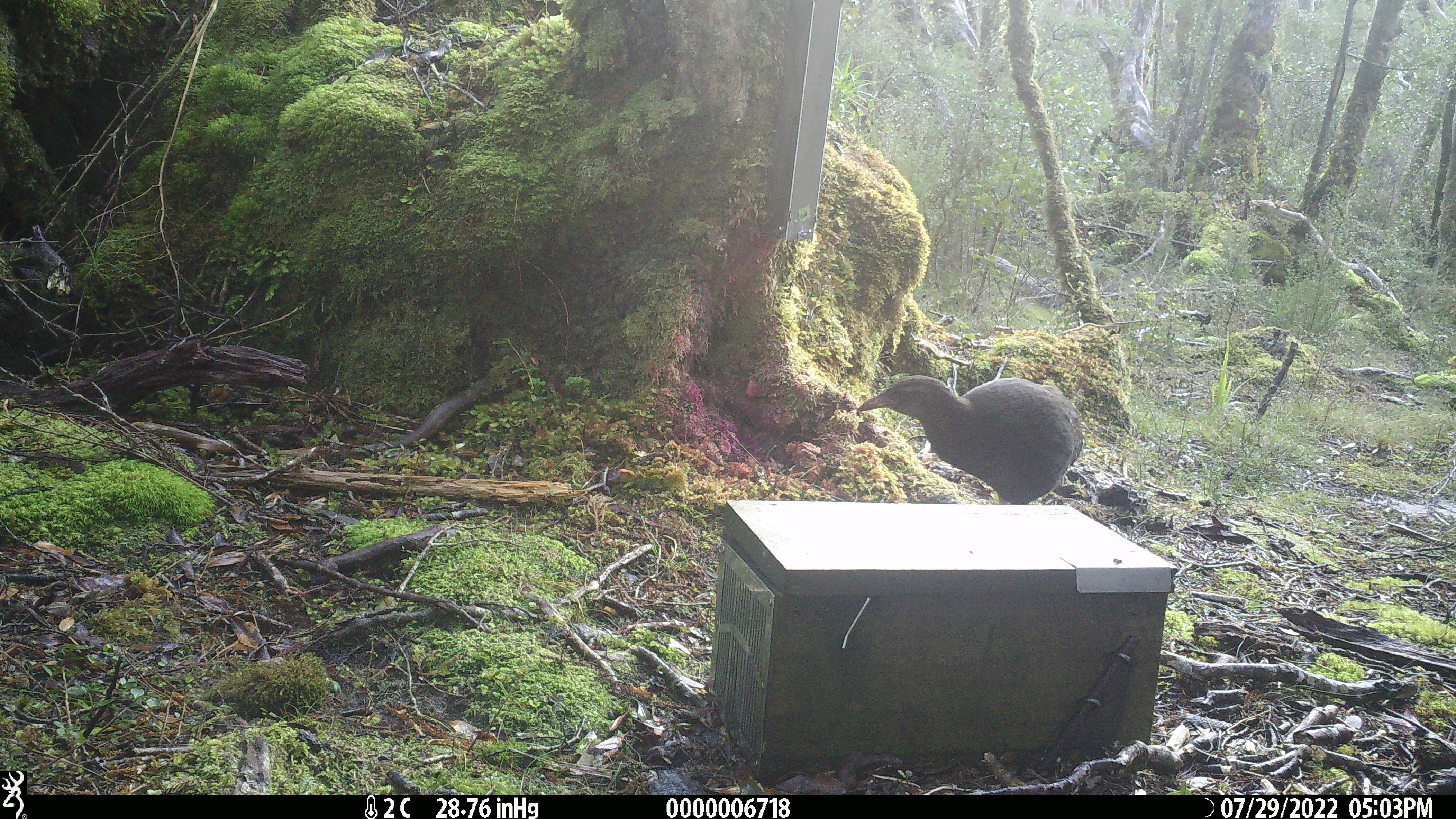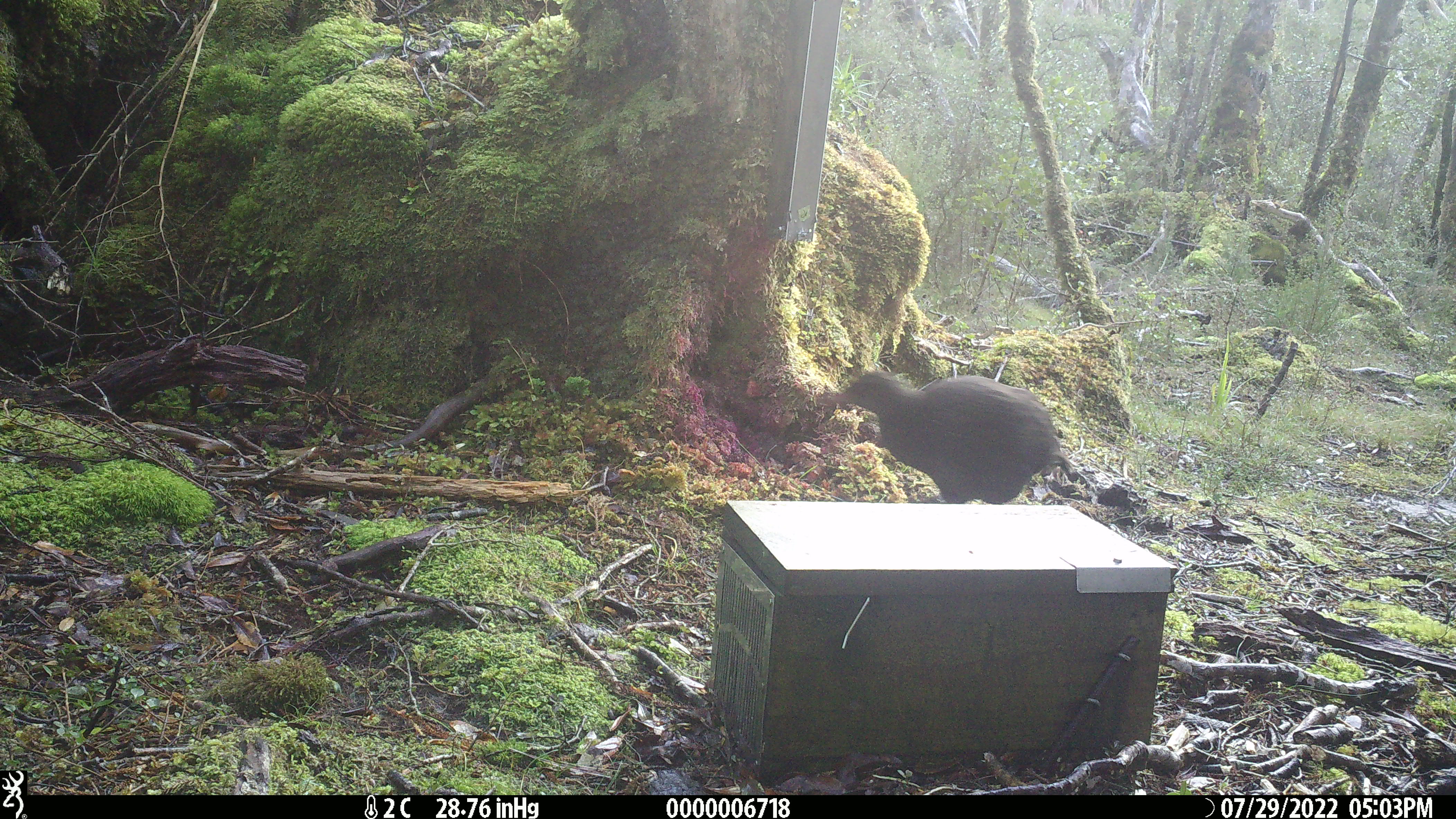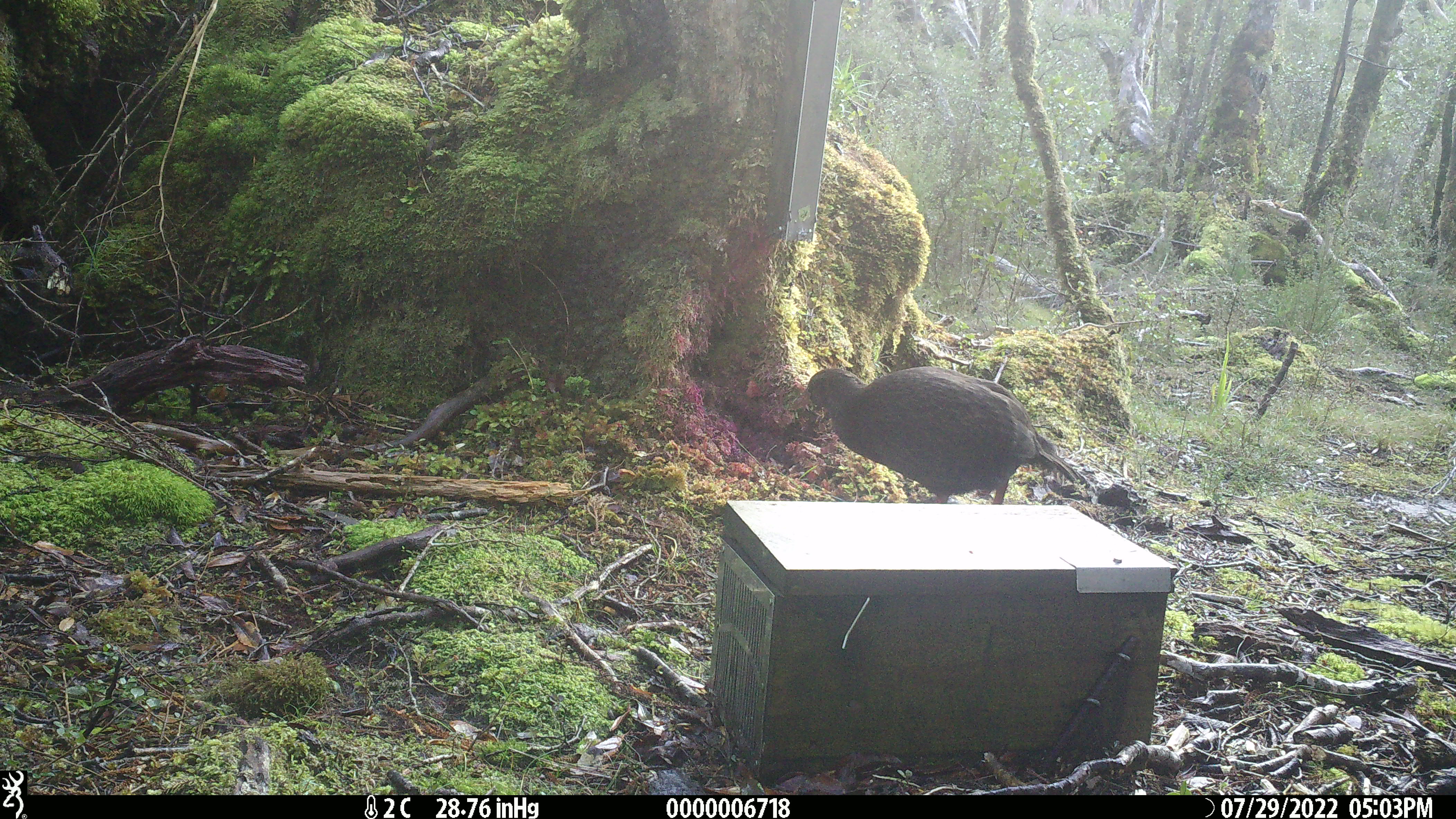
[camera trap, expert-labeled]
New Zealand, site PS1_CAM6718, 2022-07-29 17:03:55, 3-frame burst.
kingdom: Animalia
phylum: Chordata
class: Aves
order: Gruiformes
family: Rallidae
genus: Gallirallus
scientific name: Gallirallus australis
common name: weka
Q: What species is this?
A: Weka (Gallirallus australis).